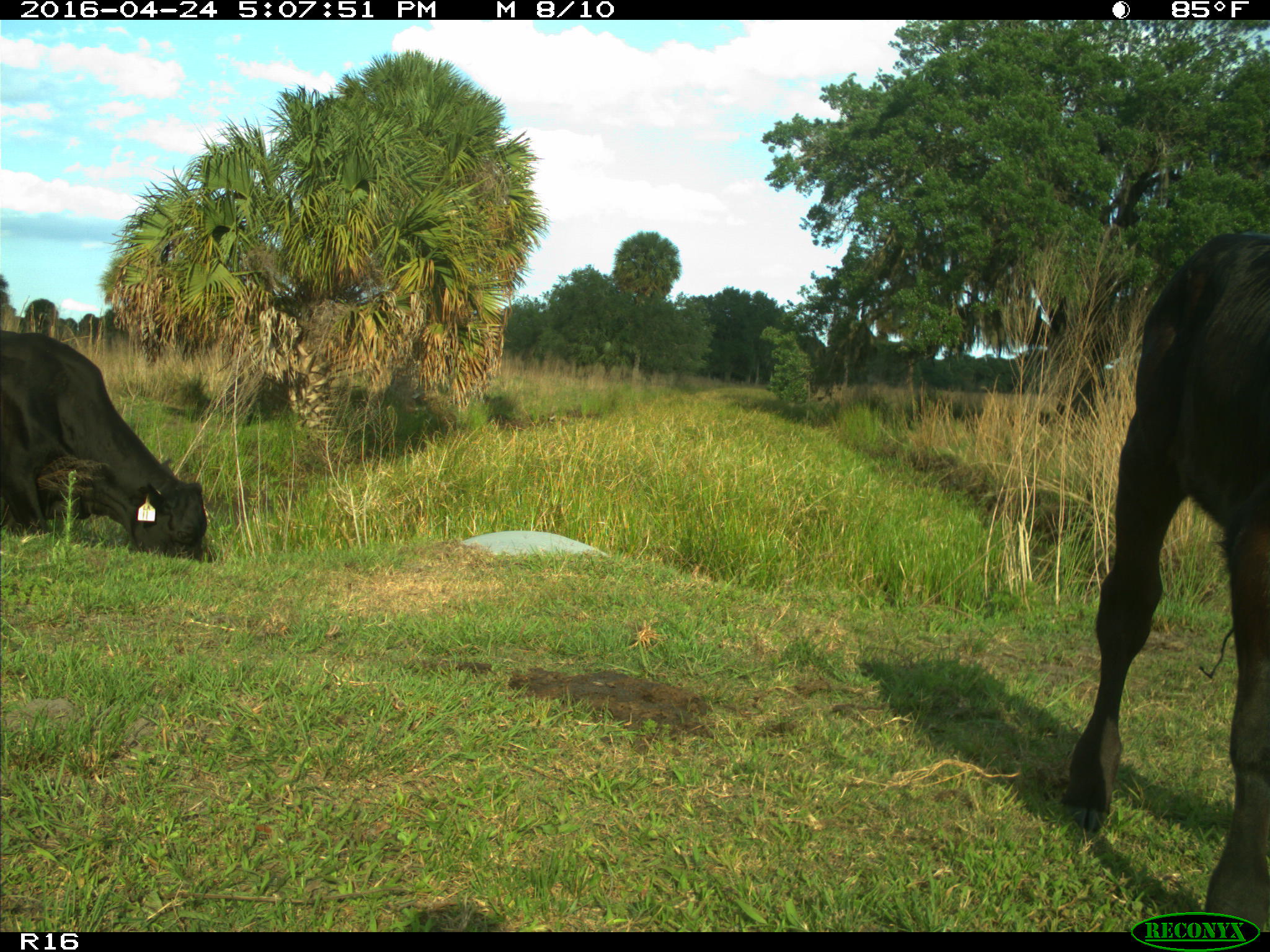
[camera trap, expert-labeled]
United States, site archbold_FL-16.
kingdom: Animalia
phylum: Chordata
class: Mammalia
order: Artiodactyla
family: Bovidae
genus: Bos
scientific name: Bos taurus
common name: domestic cow